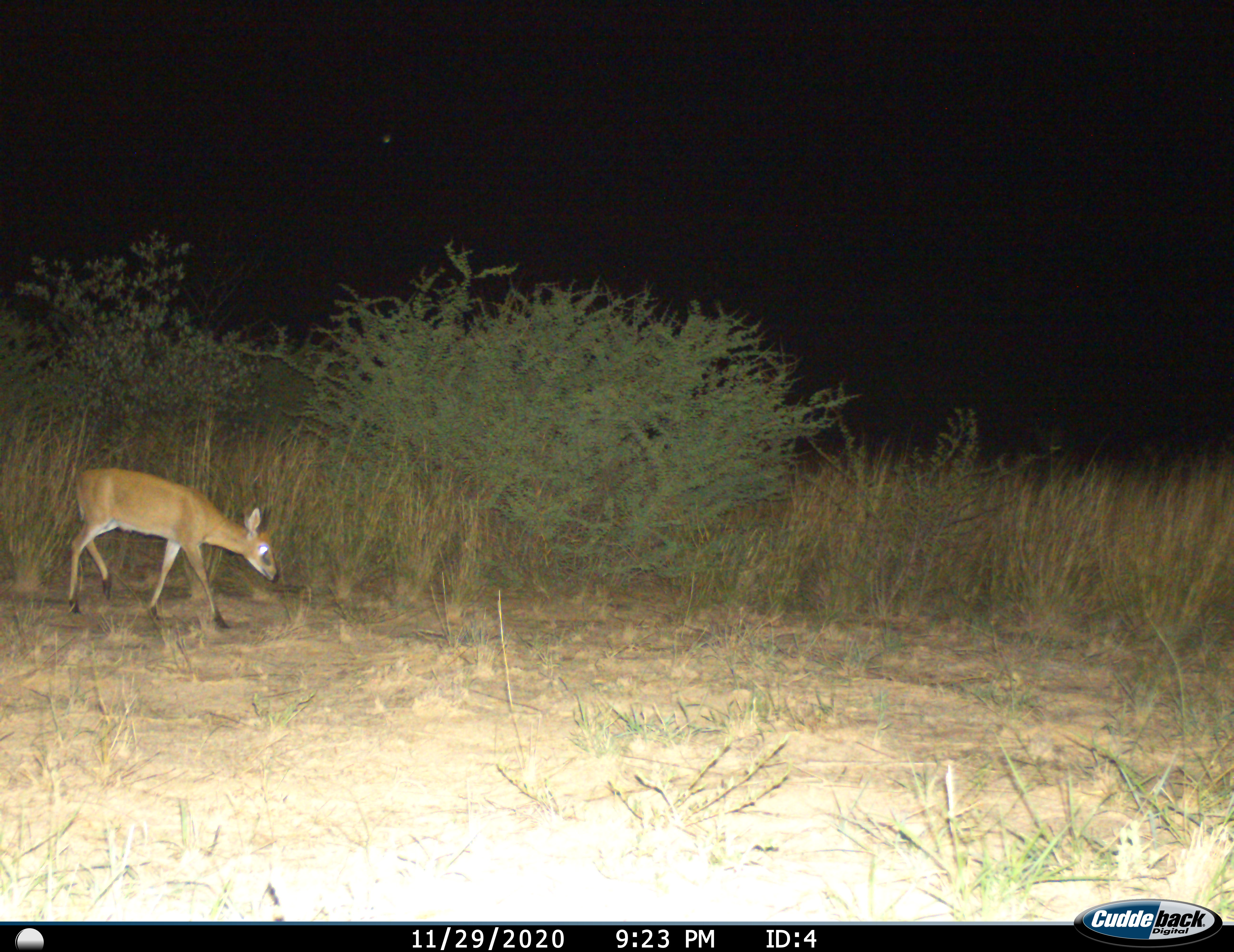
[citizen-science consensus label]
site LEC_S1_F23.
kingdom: Animalia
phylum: Chordata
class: Mammalia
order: Artiodactyla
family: Bovidae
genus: Sylvicapra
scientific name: Sylvicapra grimmia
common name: common duiker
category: duikercommongrey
Duikercommongrey (common duiker) (Sylvicapra grimmia), count 1. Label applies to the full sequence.